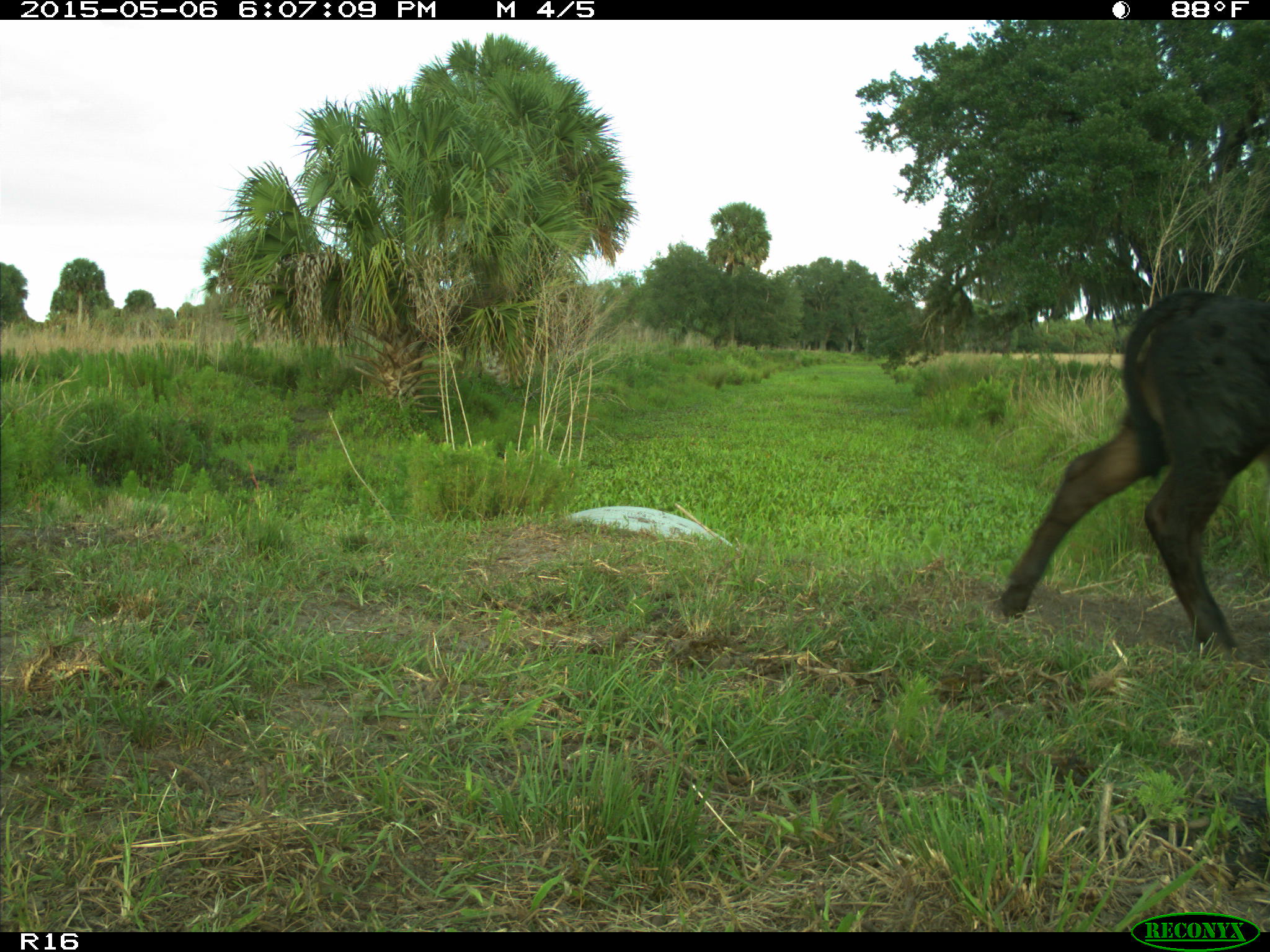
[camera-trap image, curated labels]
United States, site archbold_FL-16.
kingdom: Animalia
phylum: Chordata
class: Mammalia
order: Artiodactyla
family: Bovidae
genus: Bos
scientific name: Bos taurus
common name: domestic cow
Bos taurus (domestic cow).